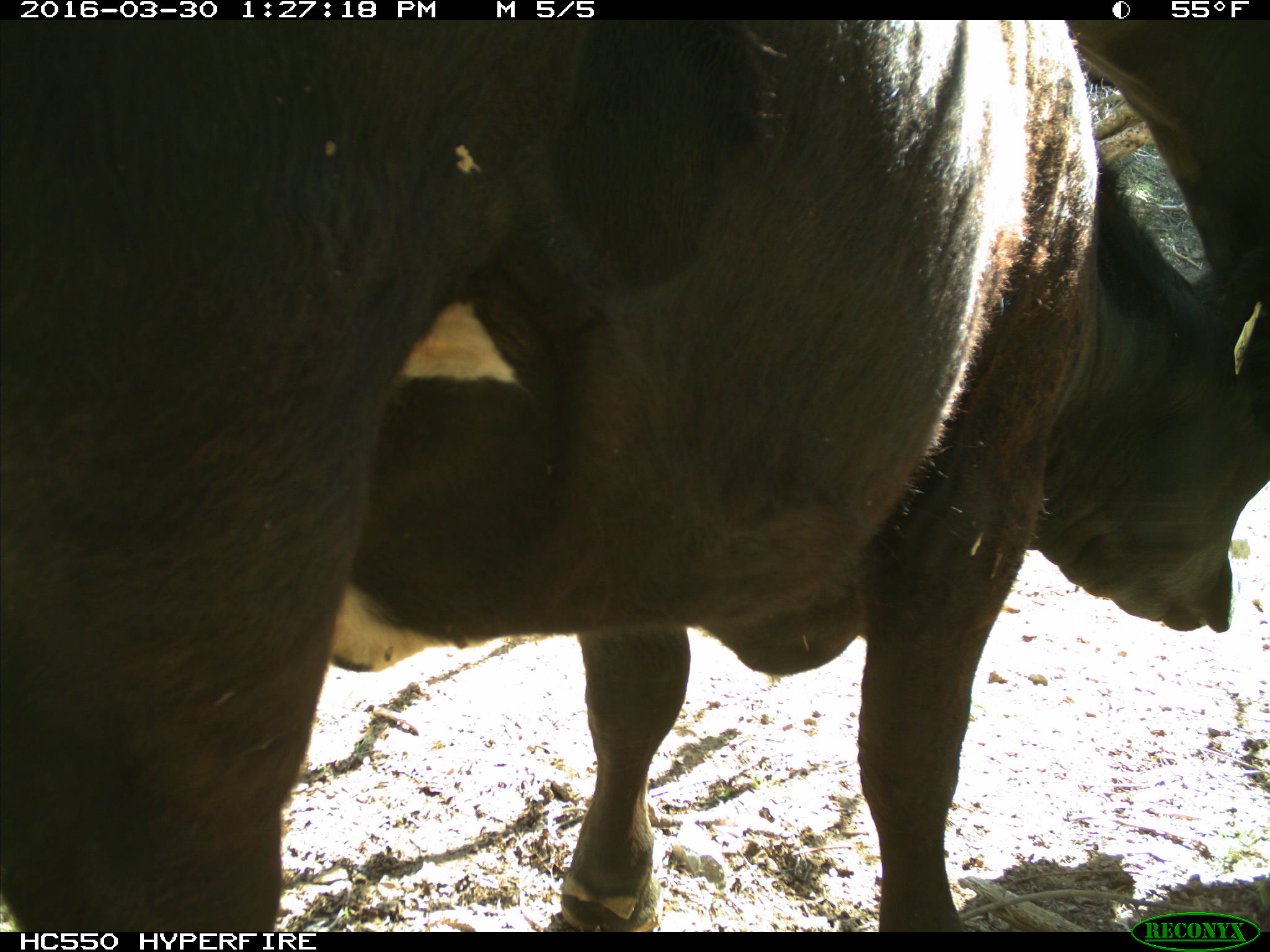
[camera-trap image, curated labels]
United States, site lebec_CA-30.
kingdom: Animalia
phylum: Chordata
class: Mammalia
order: Artiodactyla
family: Bovidae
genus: Bos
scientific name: Bos taurus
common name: domestic cow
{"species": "Bos taurus (domestic cow)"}